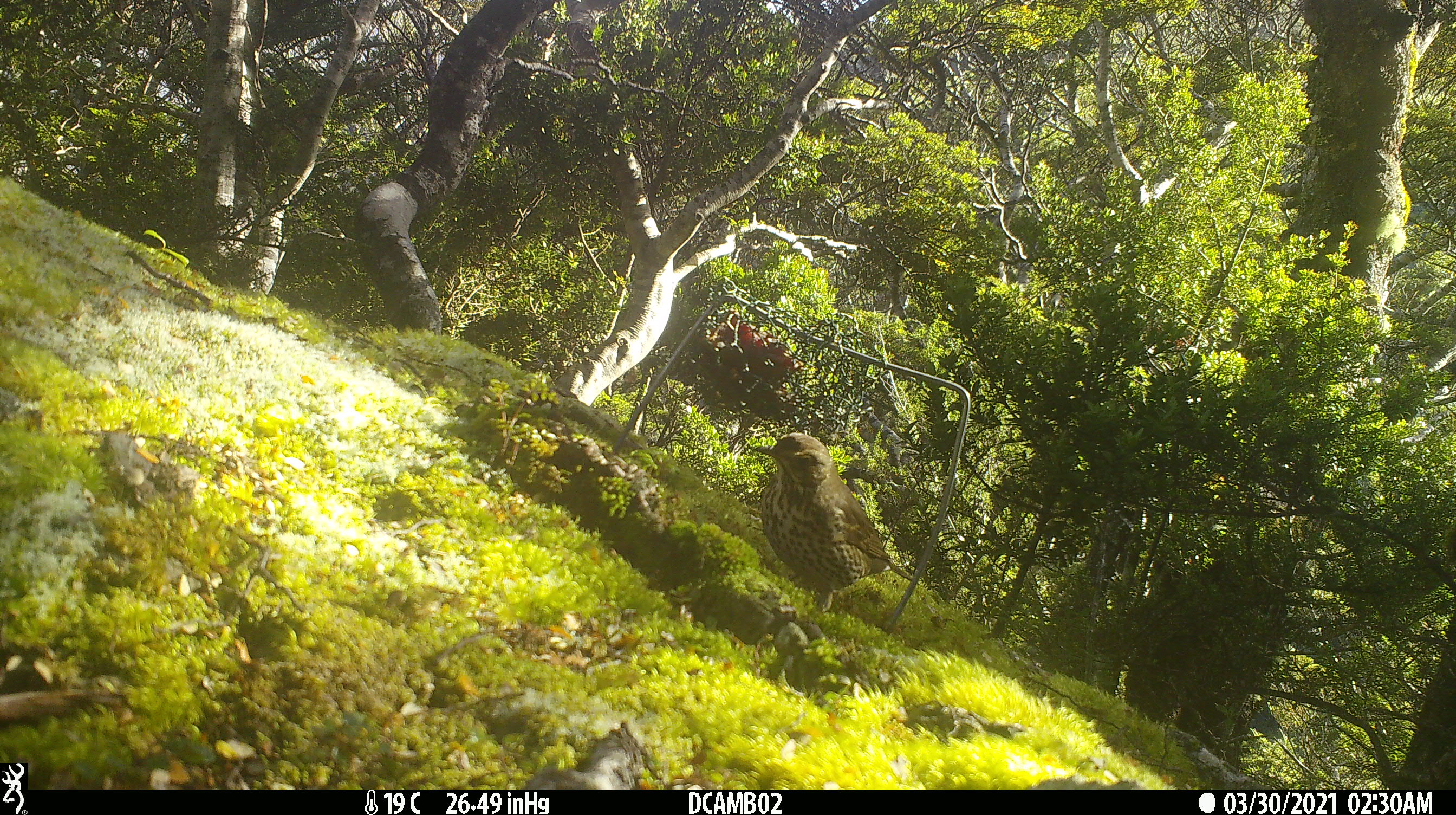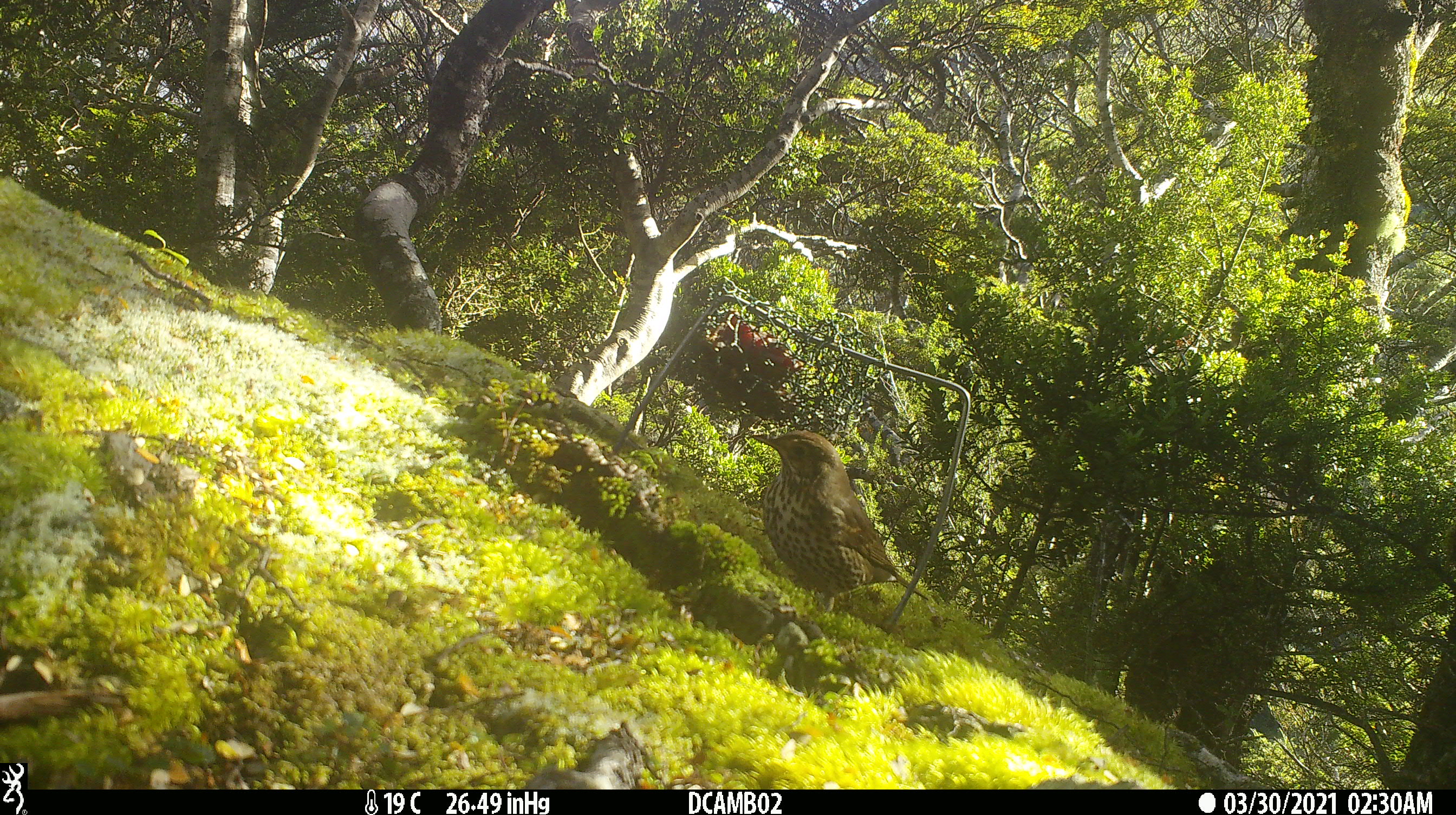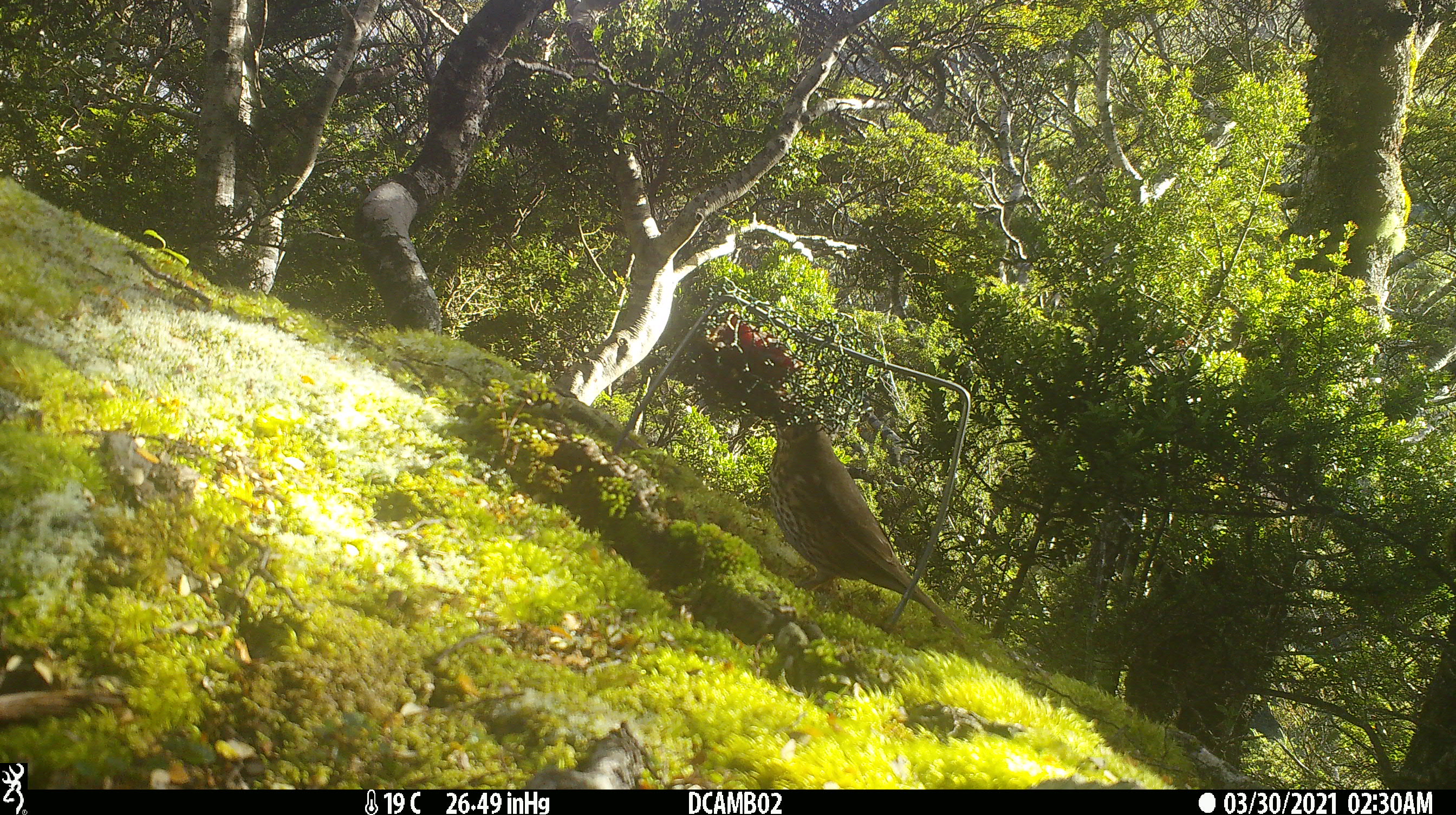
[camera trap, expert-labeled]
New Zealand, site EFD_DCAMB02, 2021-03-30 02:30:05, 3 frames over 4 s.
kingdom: Animalia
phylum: Chordata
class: Aves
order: Passeriformes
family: Turdidae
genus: Turdus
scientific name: Turdus philomelos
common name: song thrush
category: thrush